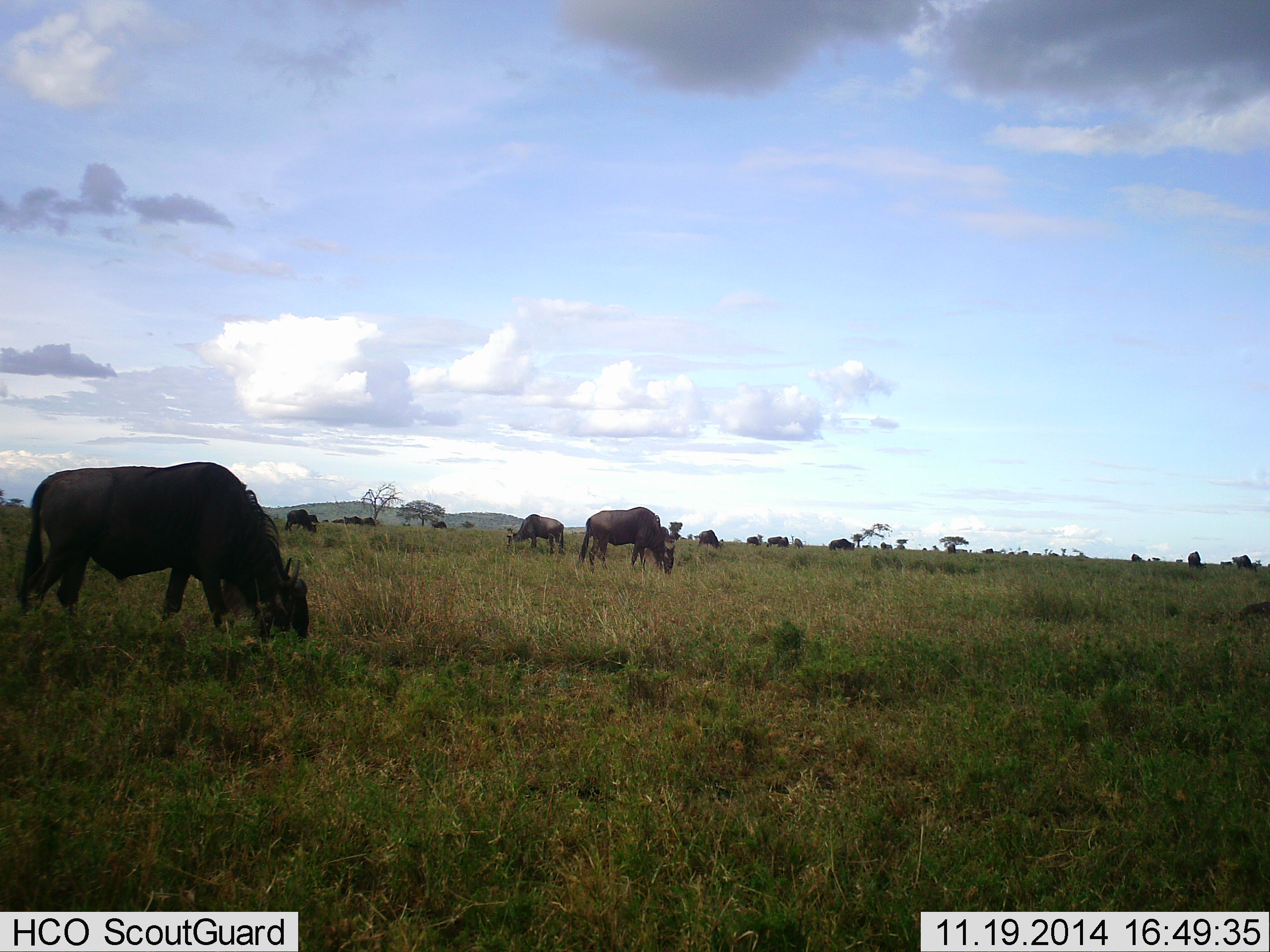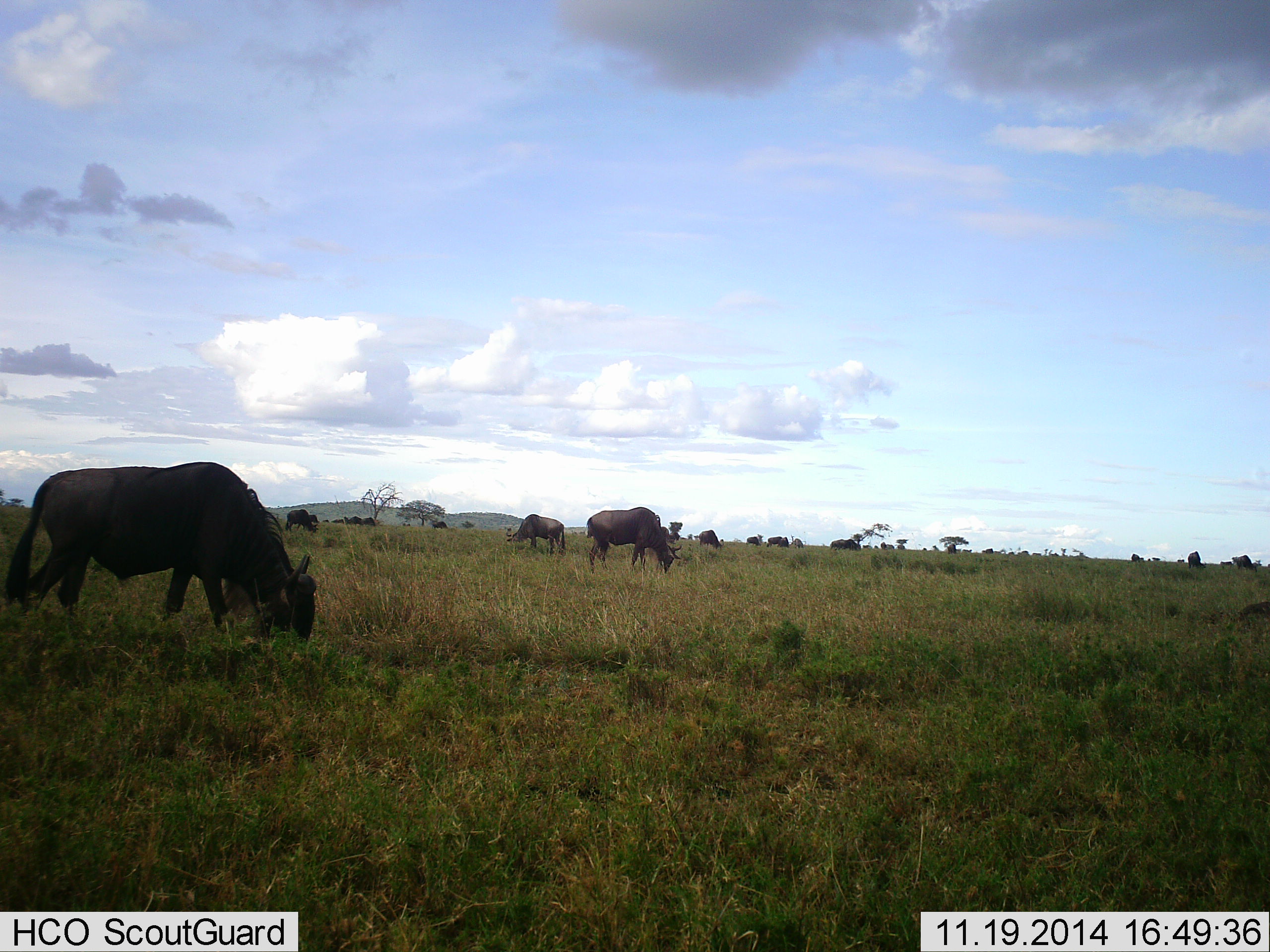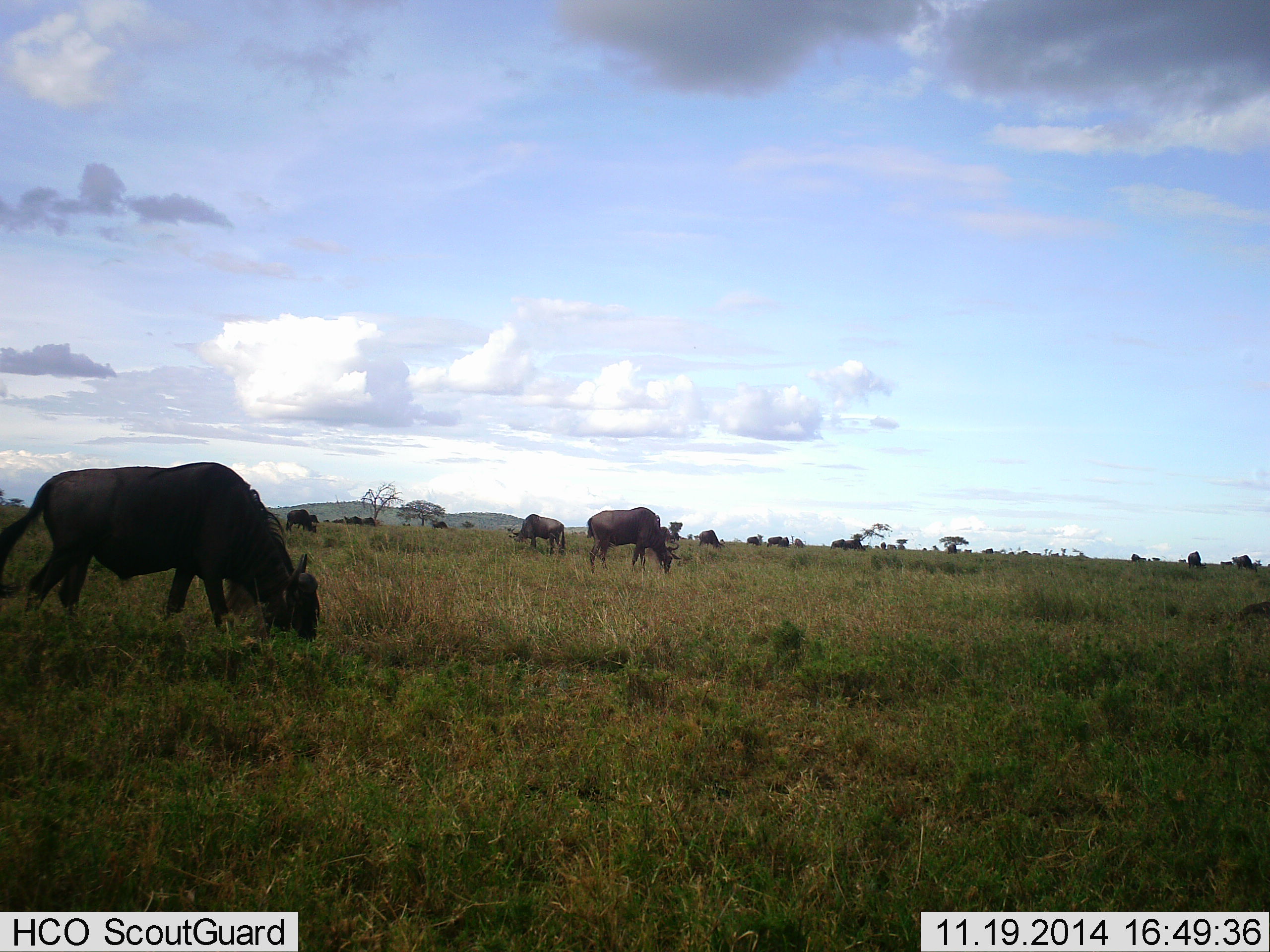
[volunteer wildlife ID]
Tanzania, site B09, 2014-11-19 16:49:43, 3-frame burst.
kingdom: Animalia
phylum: Chordata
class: Mammalia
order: Artiodactyla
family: Bovidae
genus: Connochaetes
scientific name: Connochaetes taurinus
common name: blue wildebeest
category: wildebeest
Wildebeest (blue wildebeest) (Connochaetes taurinus), count 11-50. Behavior (volunteer vote fractions): standing 50%, resting 0%, moving 10%, interacting 0%. Young present (vote fraction): 0%. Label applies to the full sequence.